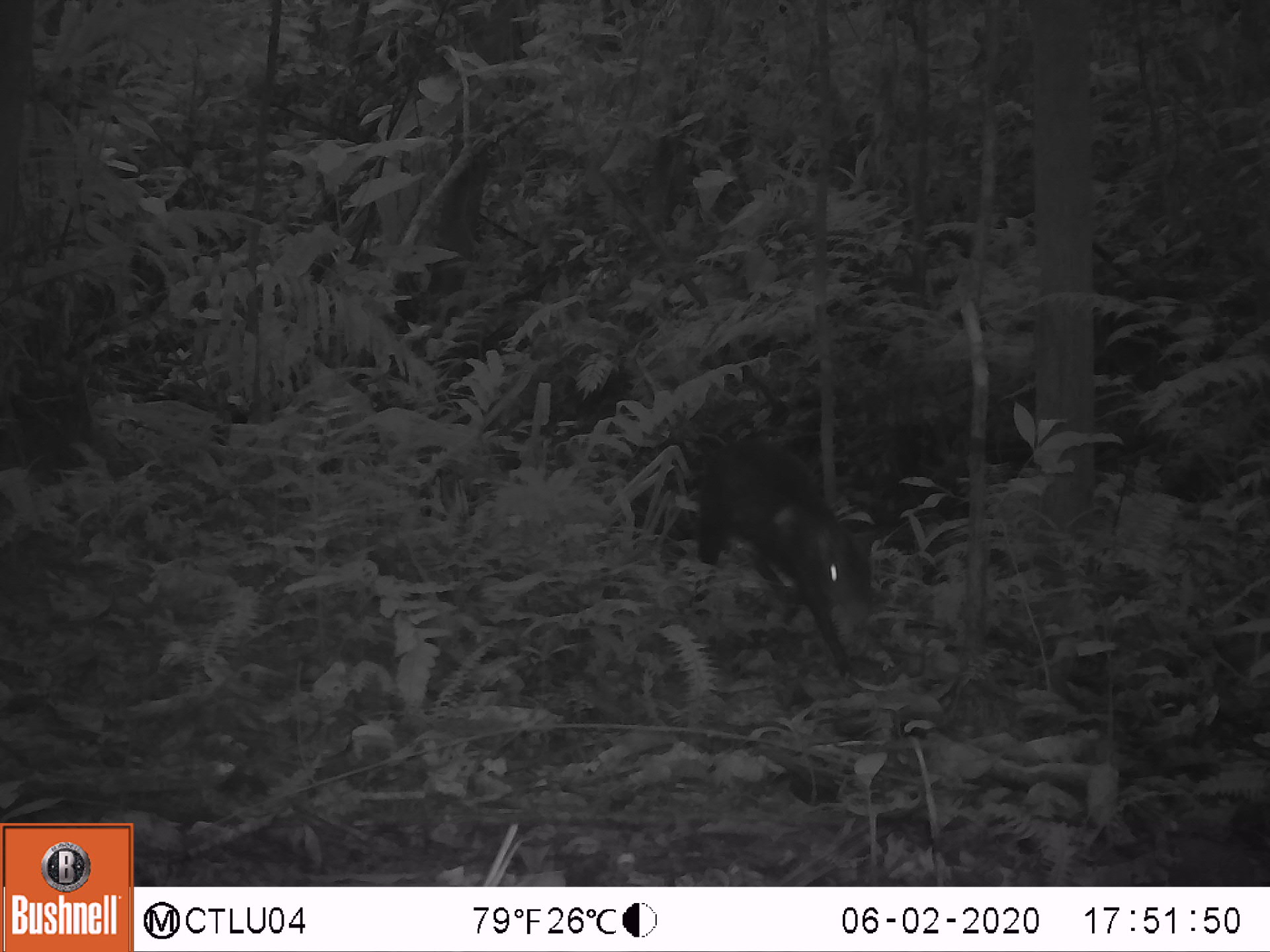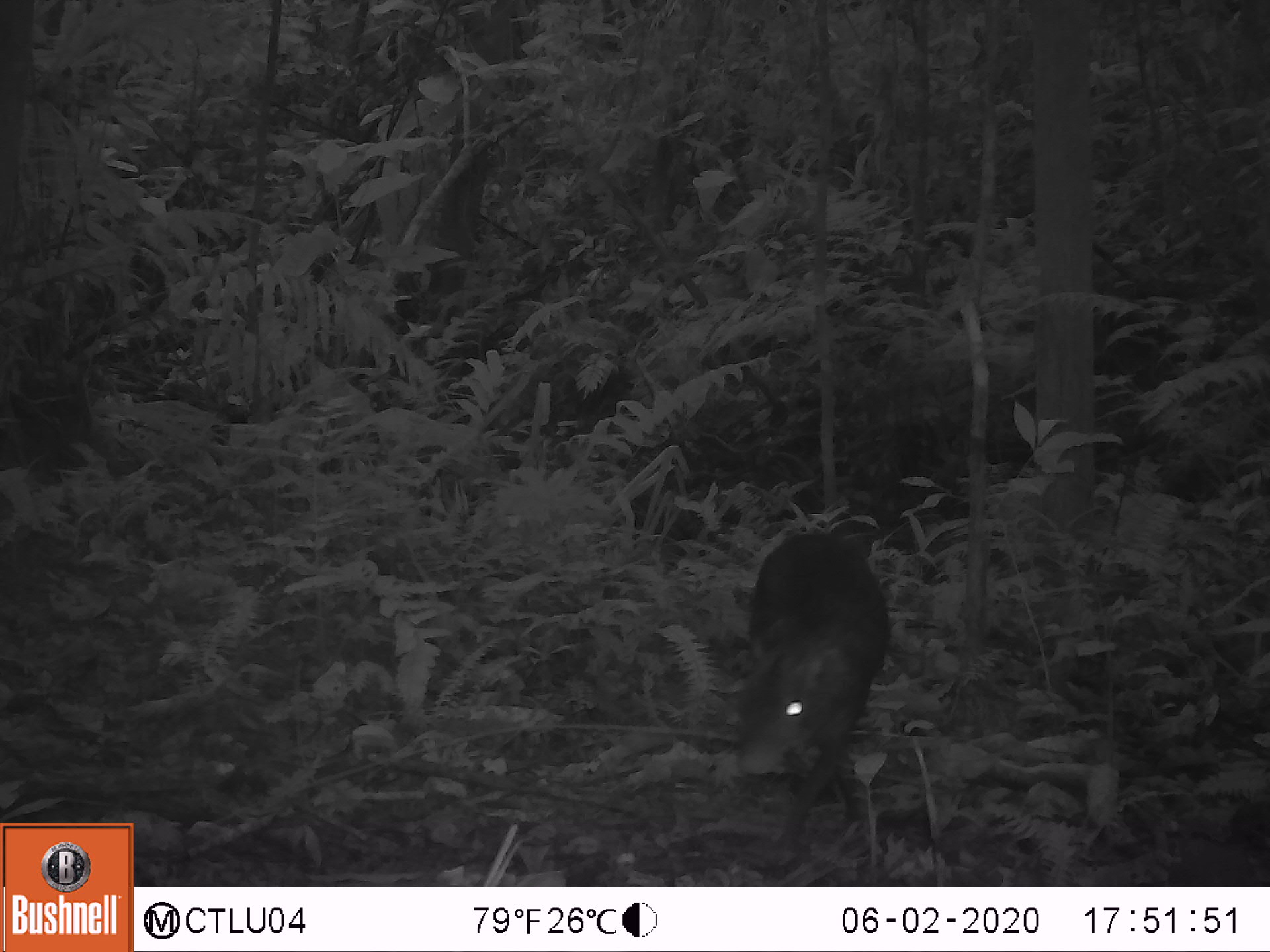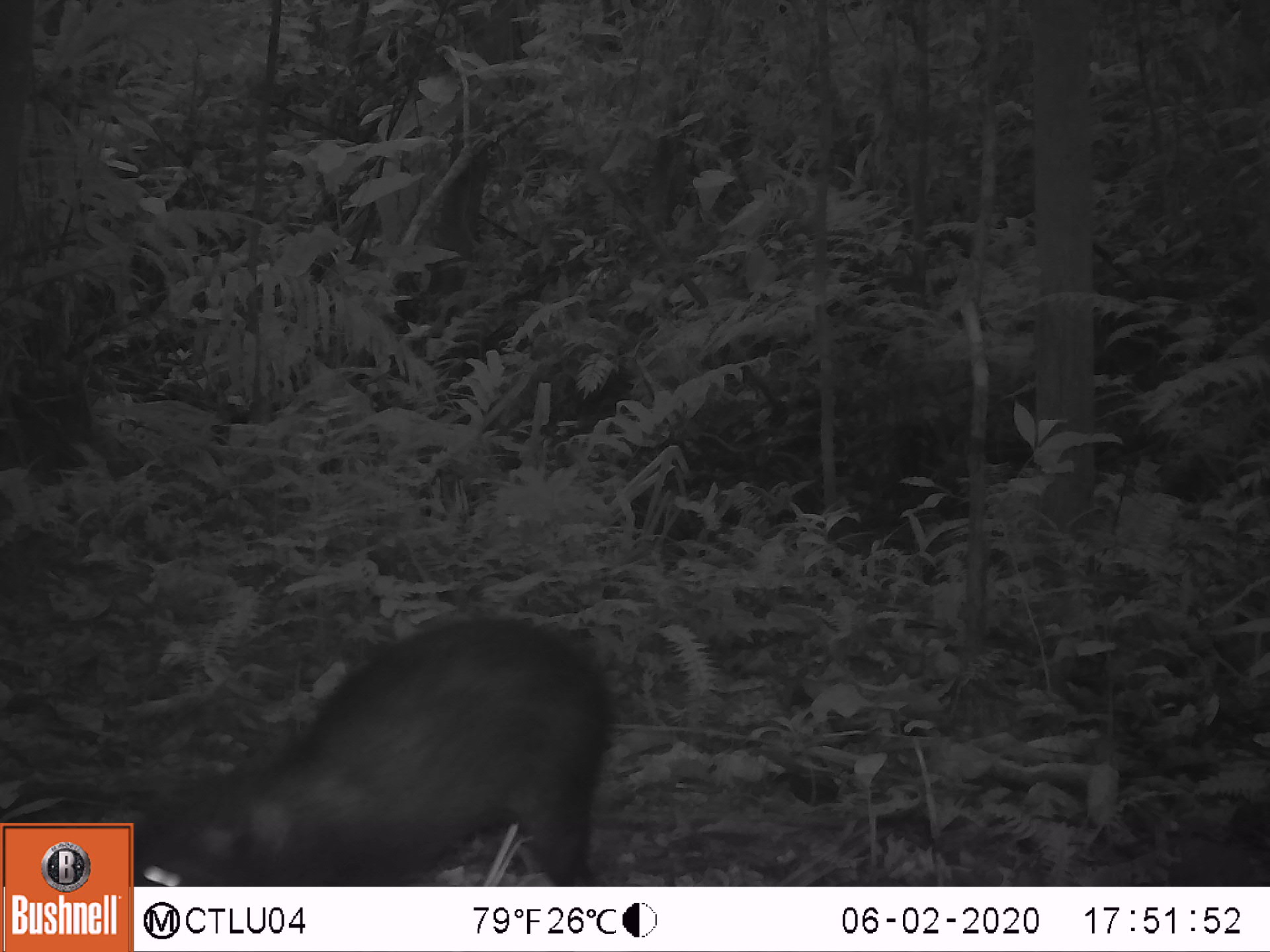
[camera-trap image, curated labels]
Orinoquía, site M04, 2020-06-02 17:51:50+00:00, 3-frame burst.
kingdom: Animalia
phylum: Chordata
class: Mammalia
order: Rodentia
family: Dasyproctidae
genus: Dasyprocta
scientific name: Dasyprocta fuliginosa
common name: black agouti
Black agouti (Dasyprocta fuliginosa).